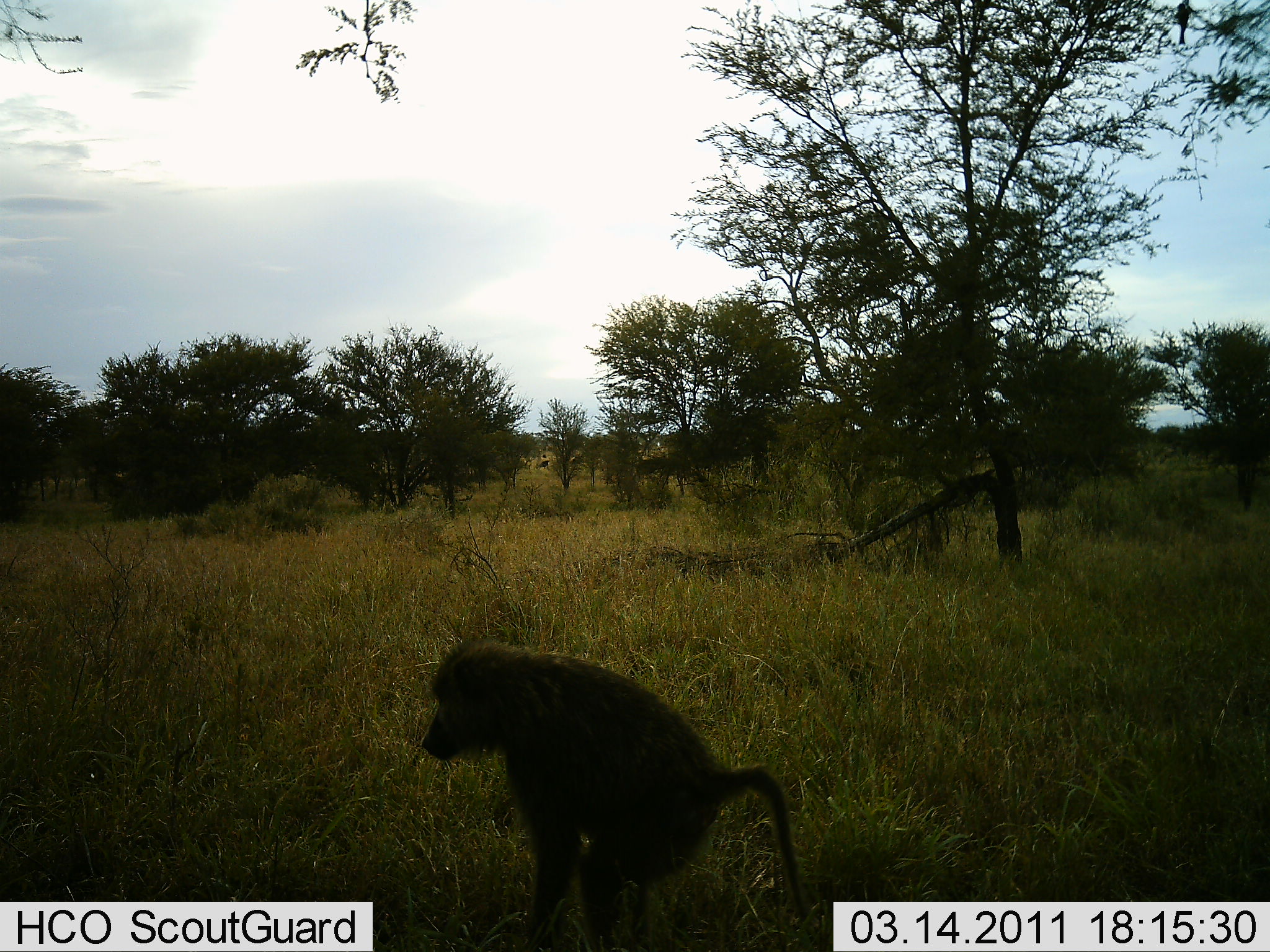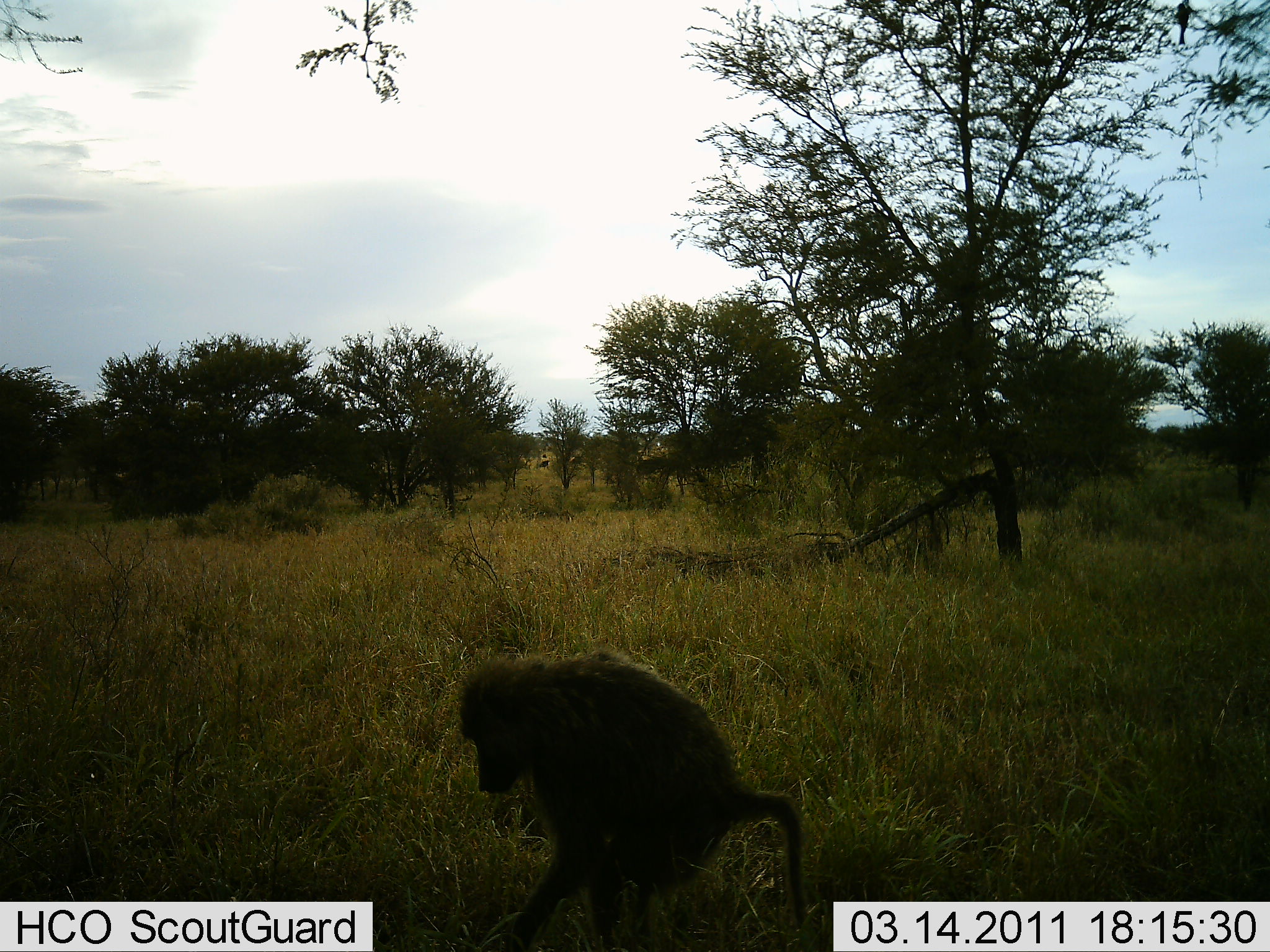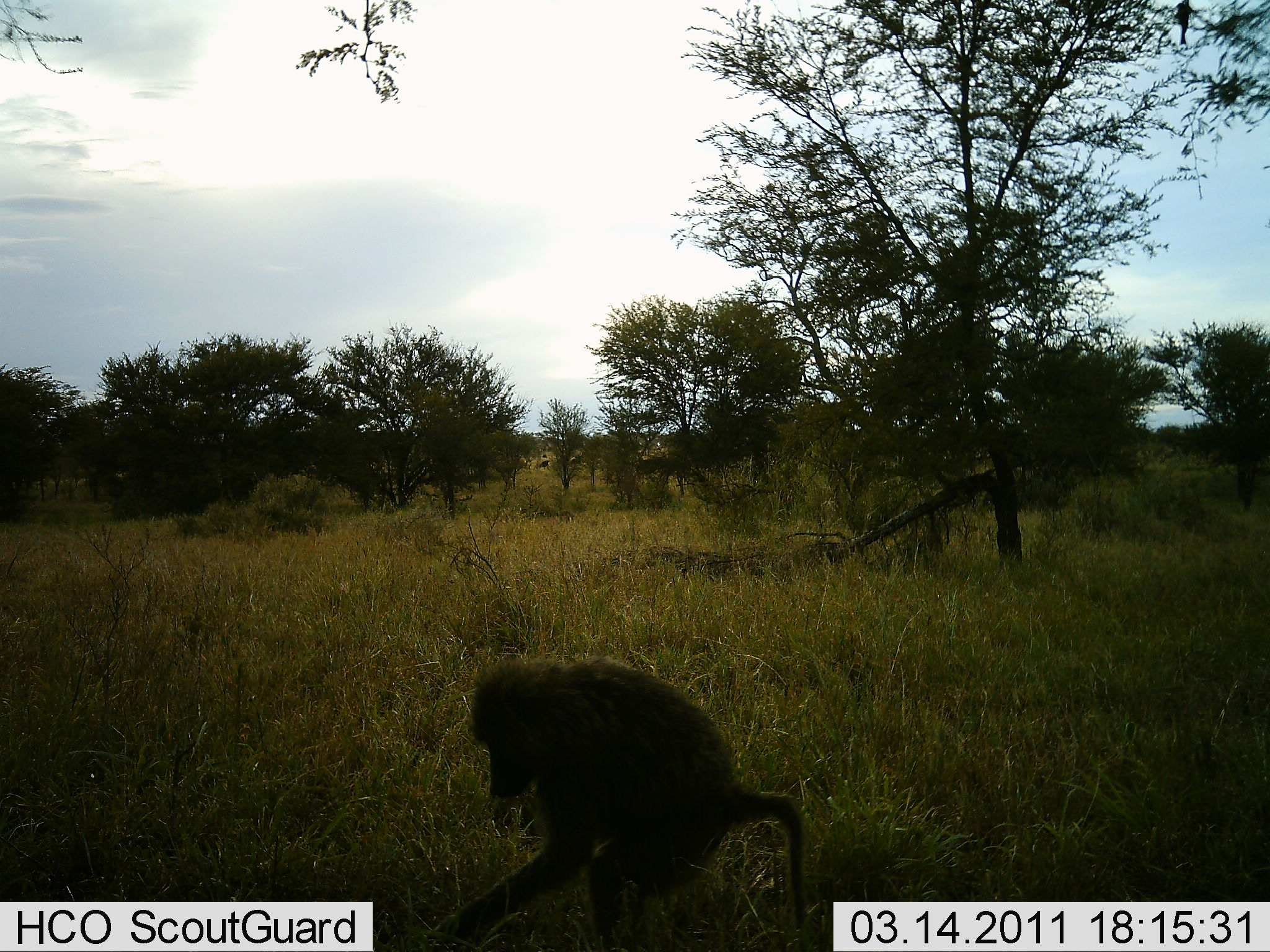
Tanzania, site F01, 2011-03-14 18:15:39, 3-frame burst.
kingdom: Animalia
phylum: Chordata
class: Mammalia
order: Primates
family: Cercopithecidae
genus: Papio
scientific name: Papio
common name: baboon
Baboon (Papio), count 1. Behavior (volunteer vote fractions): standing 55%, resting 9%, moving 18%, interacting 0%. Young present (vote fraction): 0%. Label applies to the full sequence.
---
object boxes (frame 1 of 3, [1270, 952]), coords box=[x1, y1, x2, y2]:
animal: box=[420, 635, 813, 952]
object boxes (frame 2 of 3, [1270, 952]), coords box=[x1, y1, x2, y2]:
animal: box=[458, 645, 809, 952]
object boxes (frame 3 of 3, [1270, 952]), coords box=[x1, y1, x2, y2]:
animal: box=[421, 657, 808, 952]